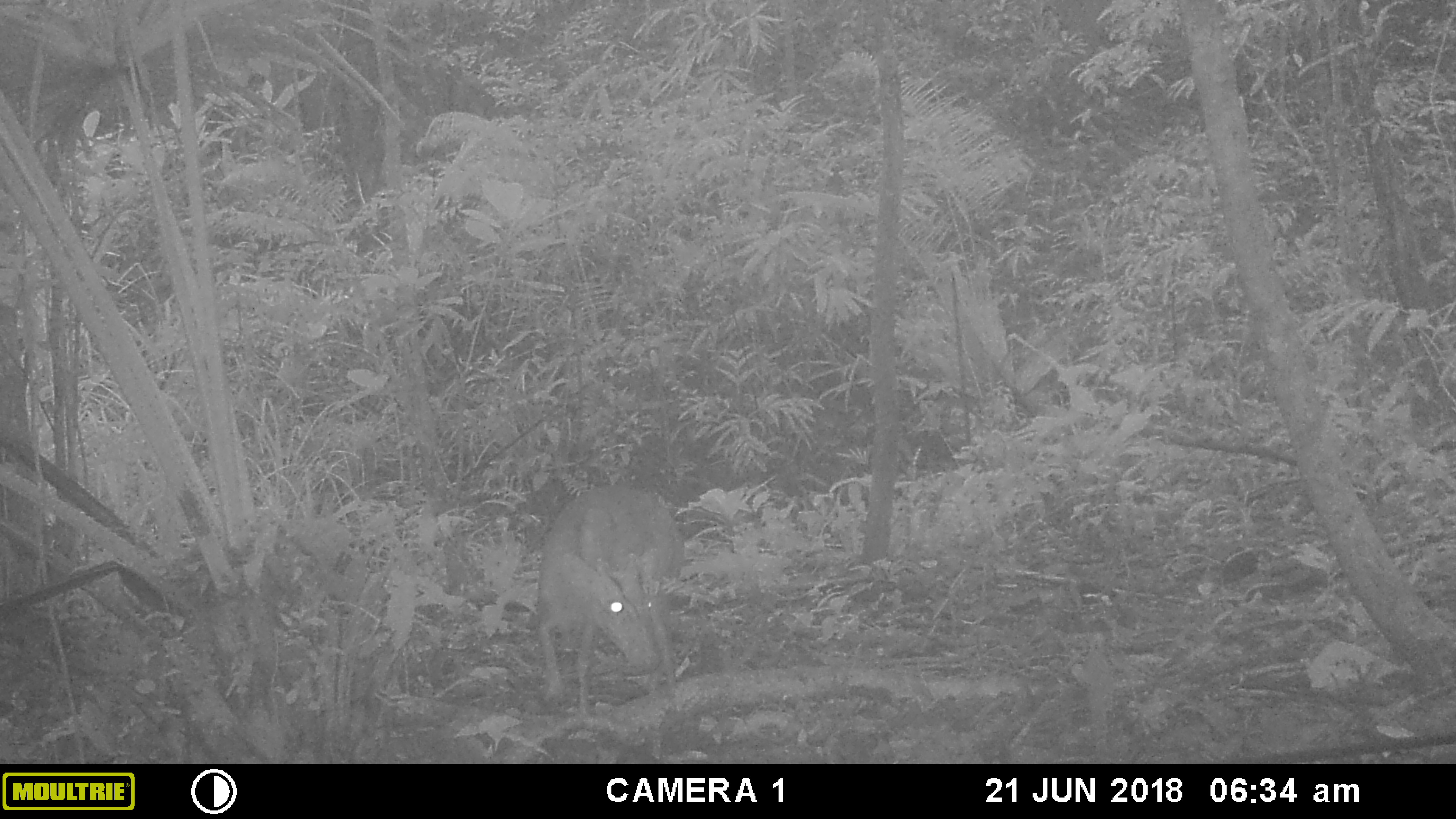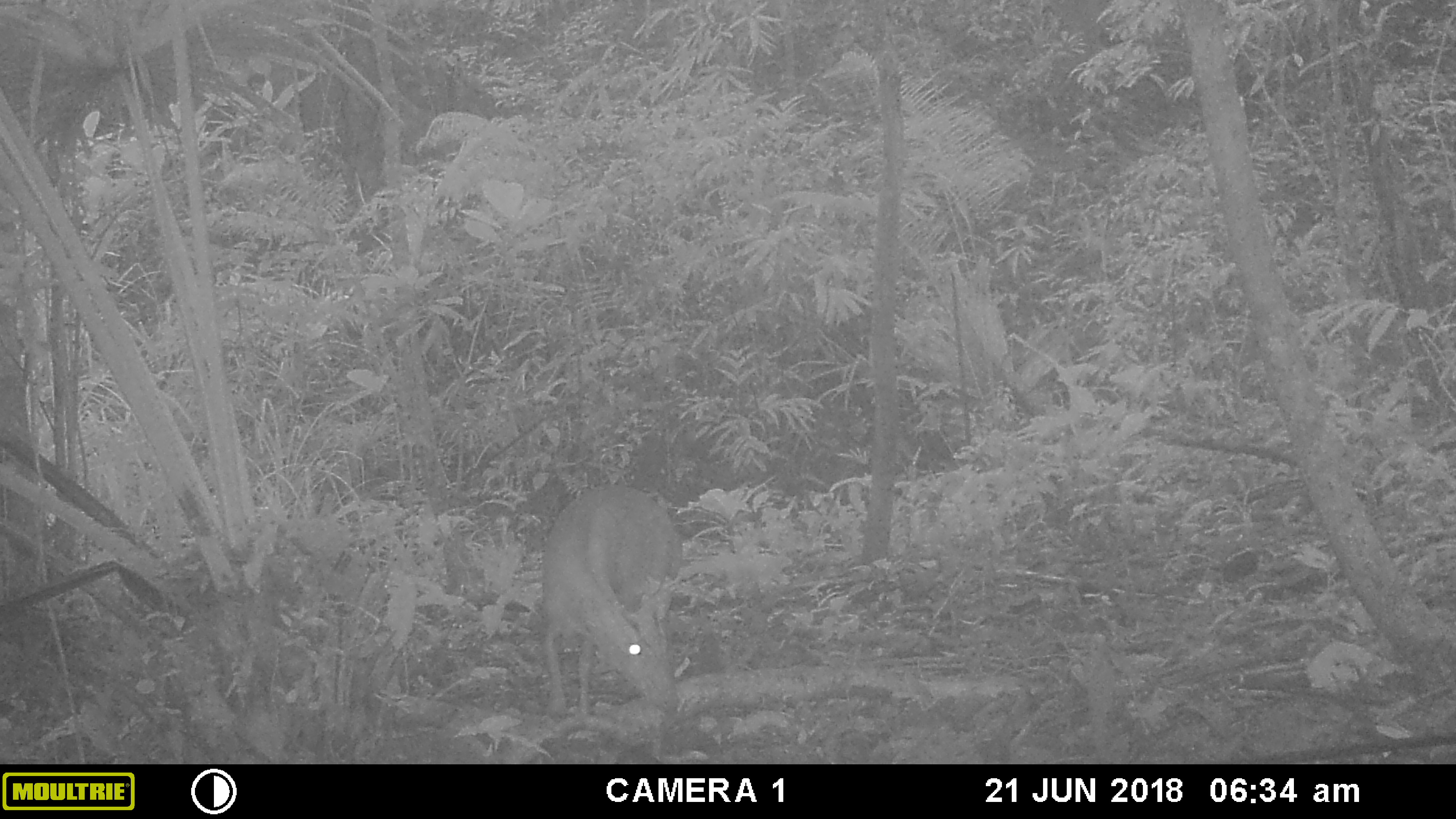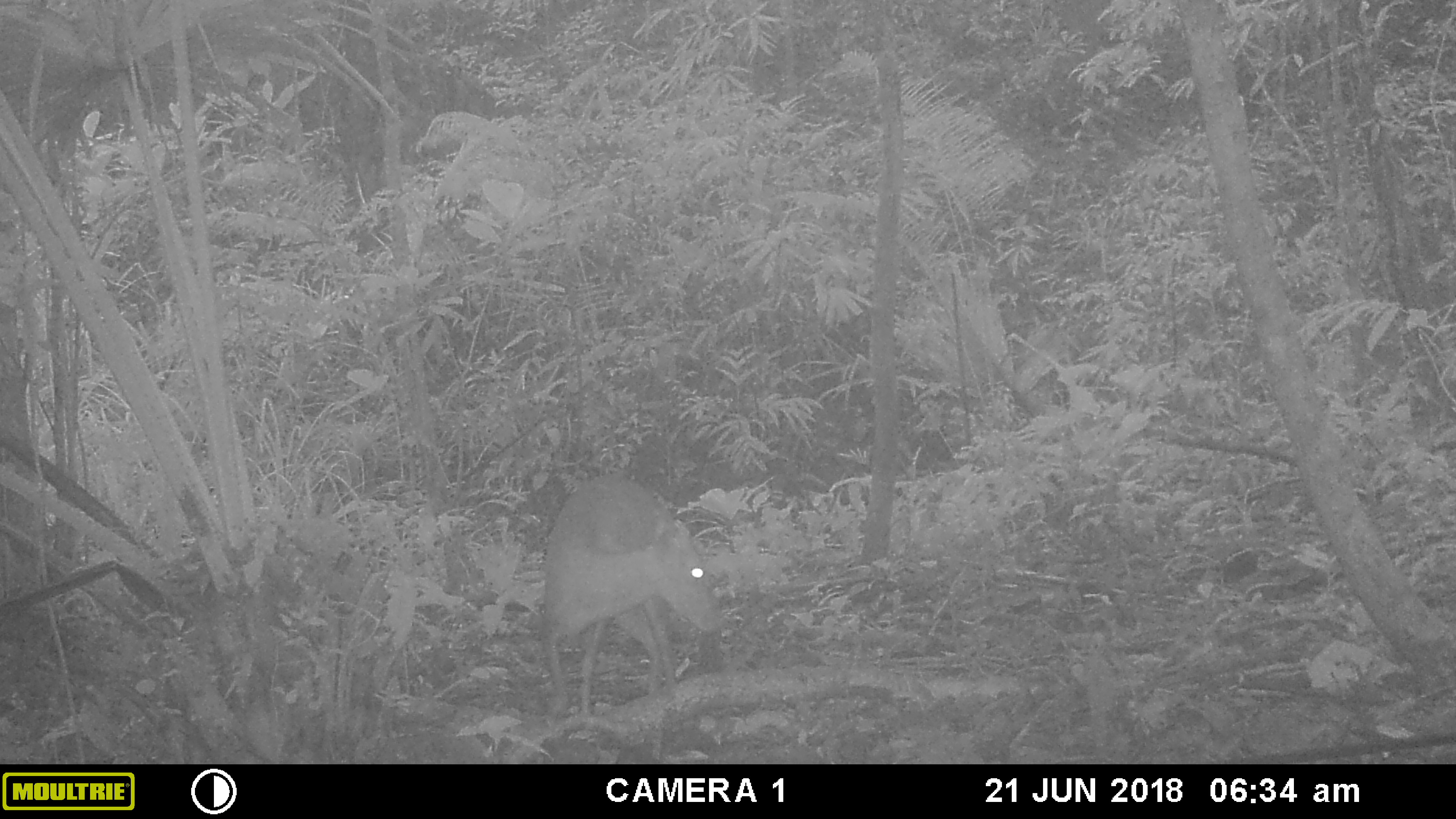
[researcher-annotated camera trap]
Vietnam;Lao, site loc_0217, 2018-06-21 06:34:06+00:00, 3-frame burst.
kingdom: Animalia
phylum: Chordata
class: Mammalia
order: Artiodactyla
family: Cervidae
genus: Muntiacus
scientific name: Muntiacus rooseveltorum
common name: roosevelt's muntjac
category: roosevelts muntjac group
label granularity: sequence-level